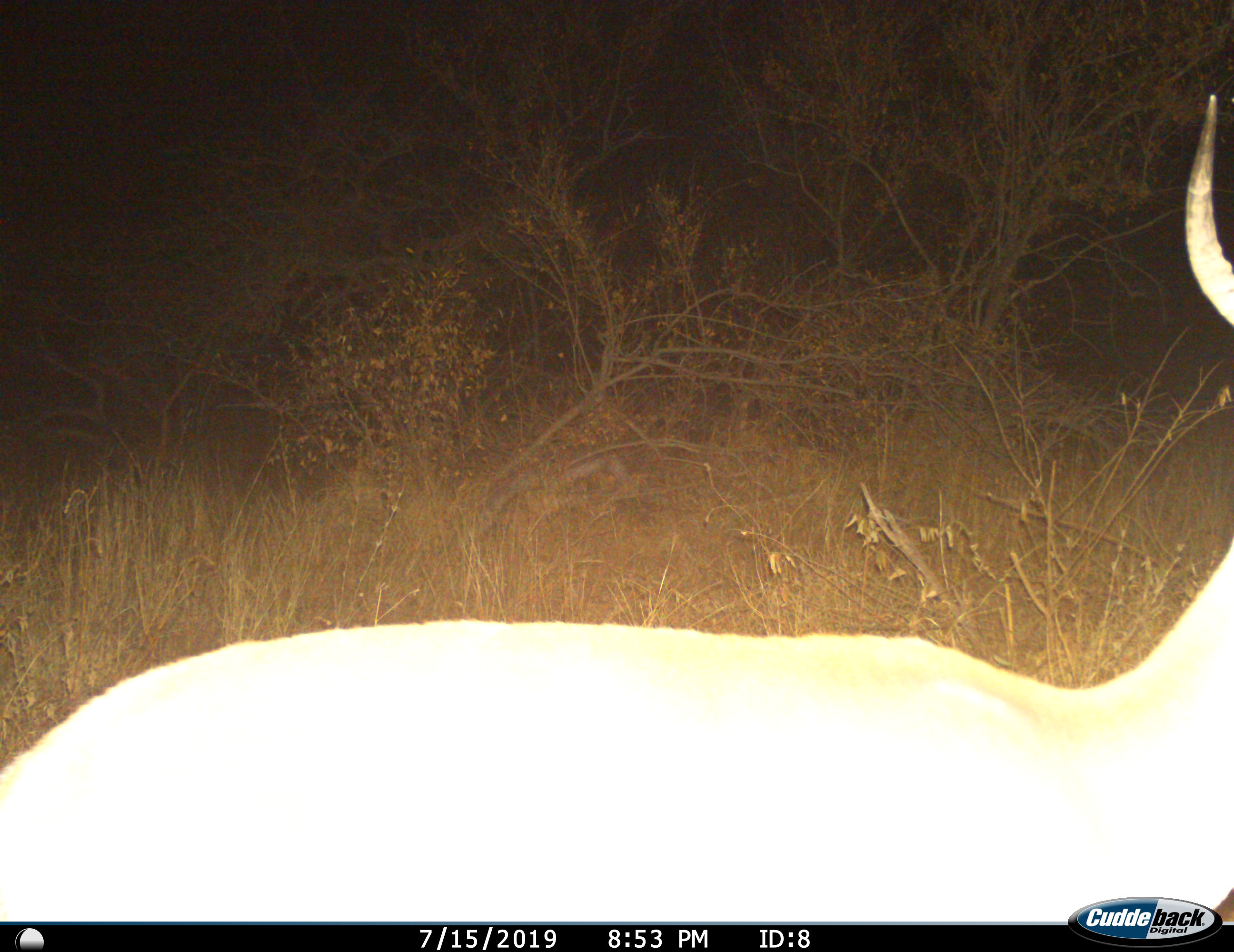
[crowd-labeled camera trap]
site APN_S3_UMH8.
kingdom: Animalia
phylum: Chordata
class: Mammalia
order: Artiodactyla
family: Bovidae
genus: Aepyceros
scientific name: Aepyceros melampus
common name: impala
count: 1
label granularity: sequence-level